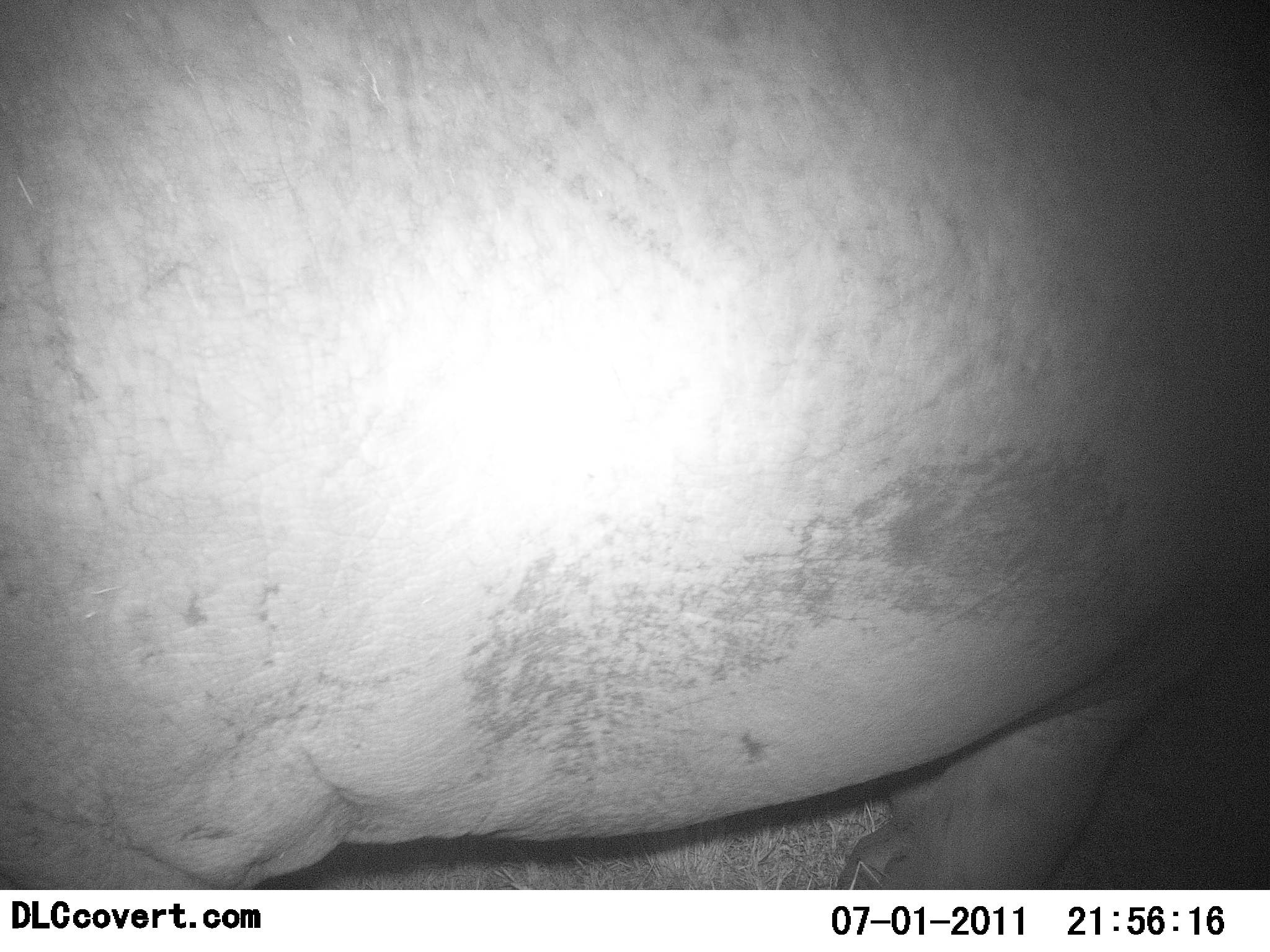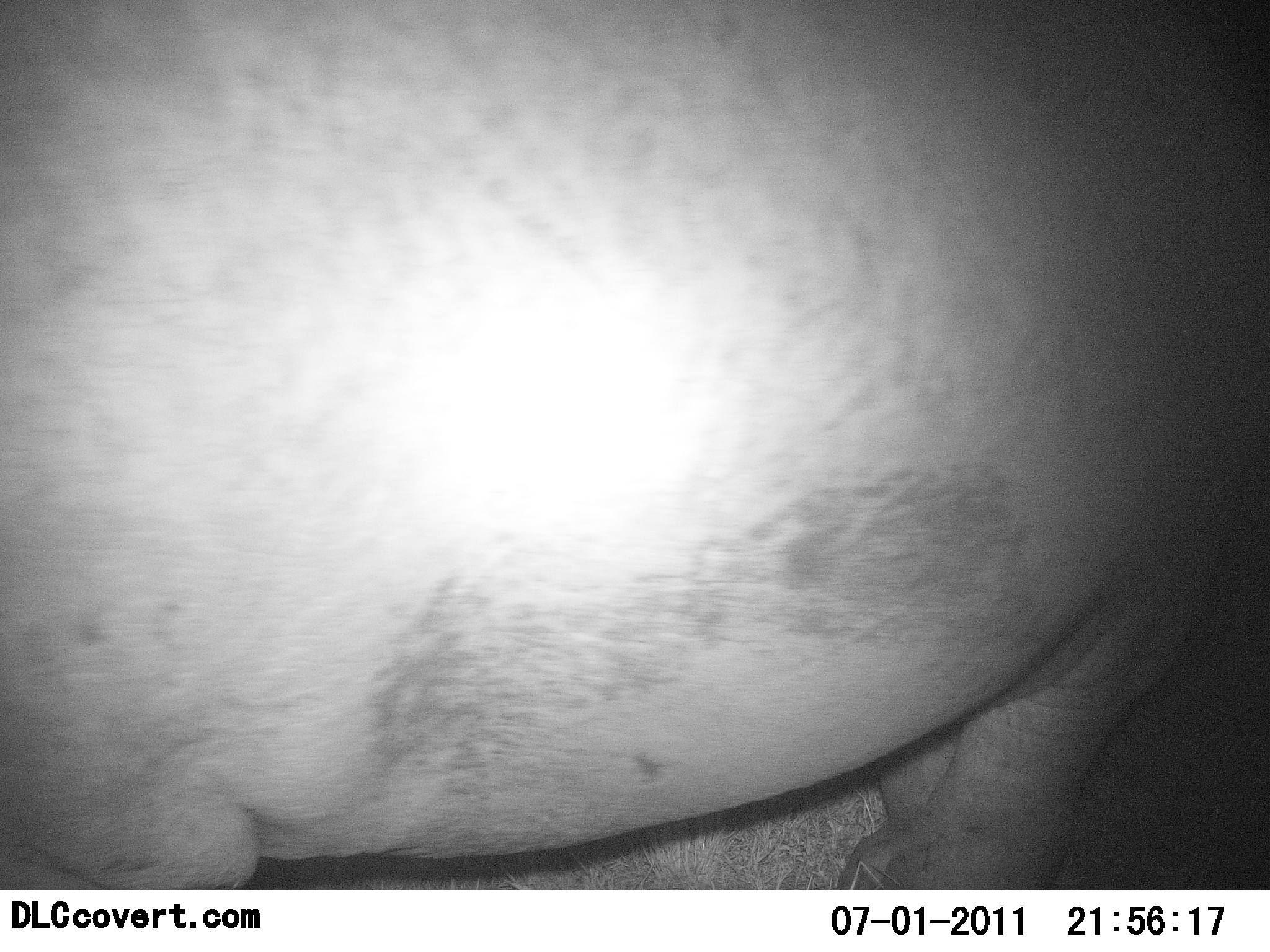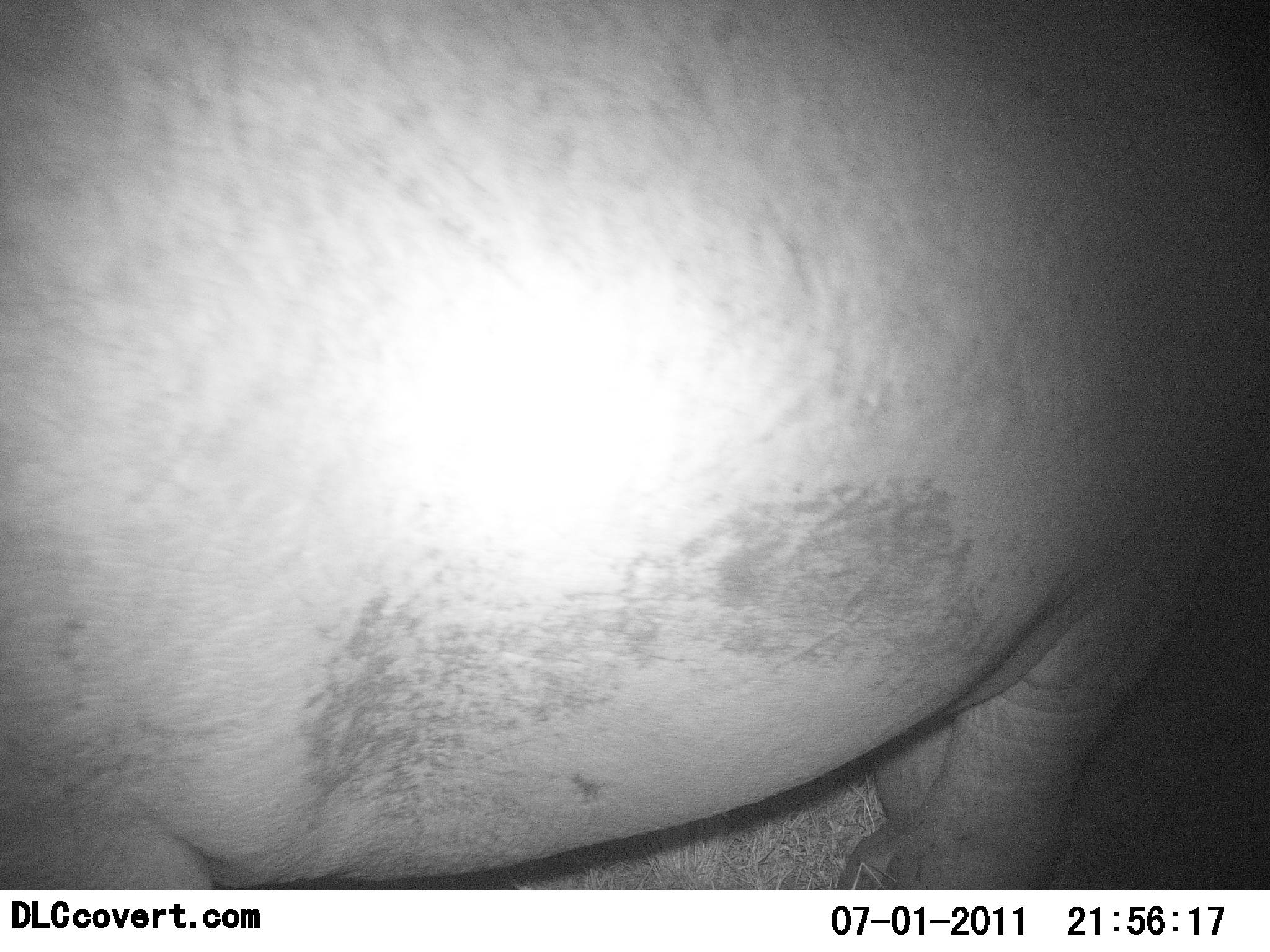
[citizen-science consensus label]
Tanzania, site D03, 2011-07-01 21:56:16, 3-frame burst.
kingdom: Animalia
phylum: Chordata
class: Mammalia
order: Artiodactyla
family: Hippopotamidae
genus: Hippopotamus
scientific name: Hippopotamus amphibius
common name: hippopotamus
Hippopotamus (Hippopotamus amphibius), count 1. Behavior (volunteer vote fractions): standing 73%, resting 0%, moving 18%, interacting 0%. Young present (vote fraction): 0%. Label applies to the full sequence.